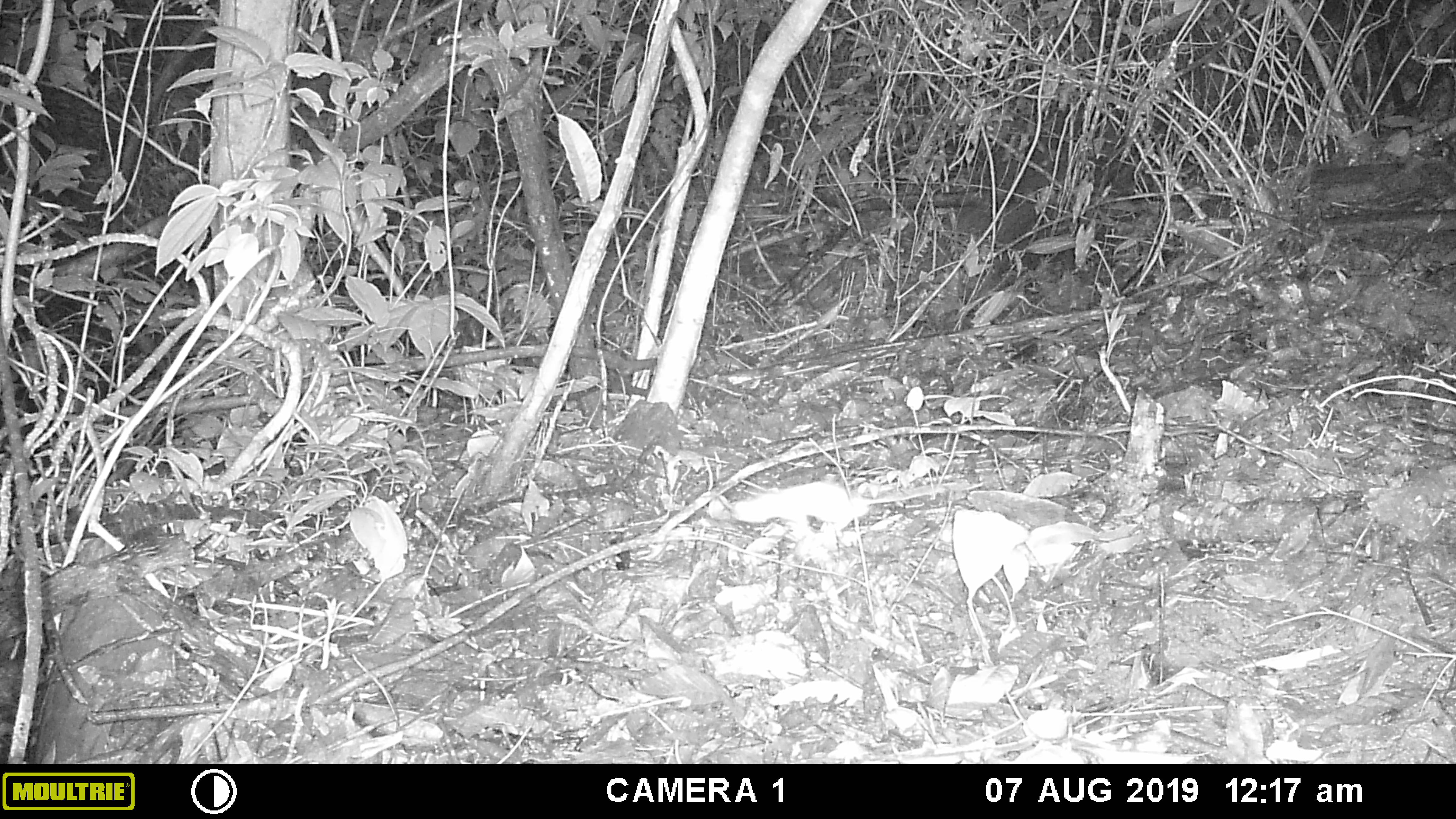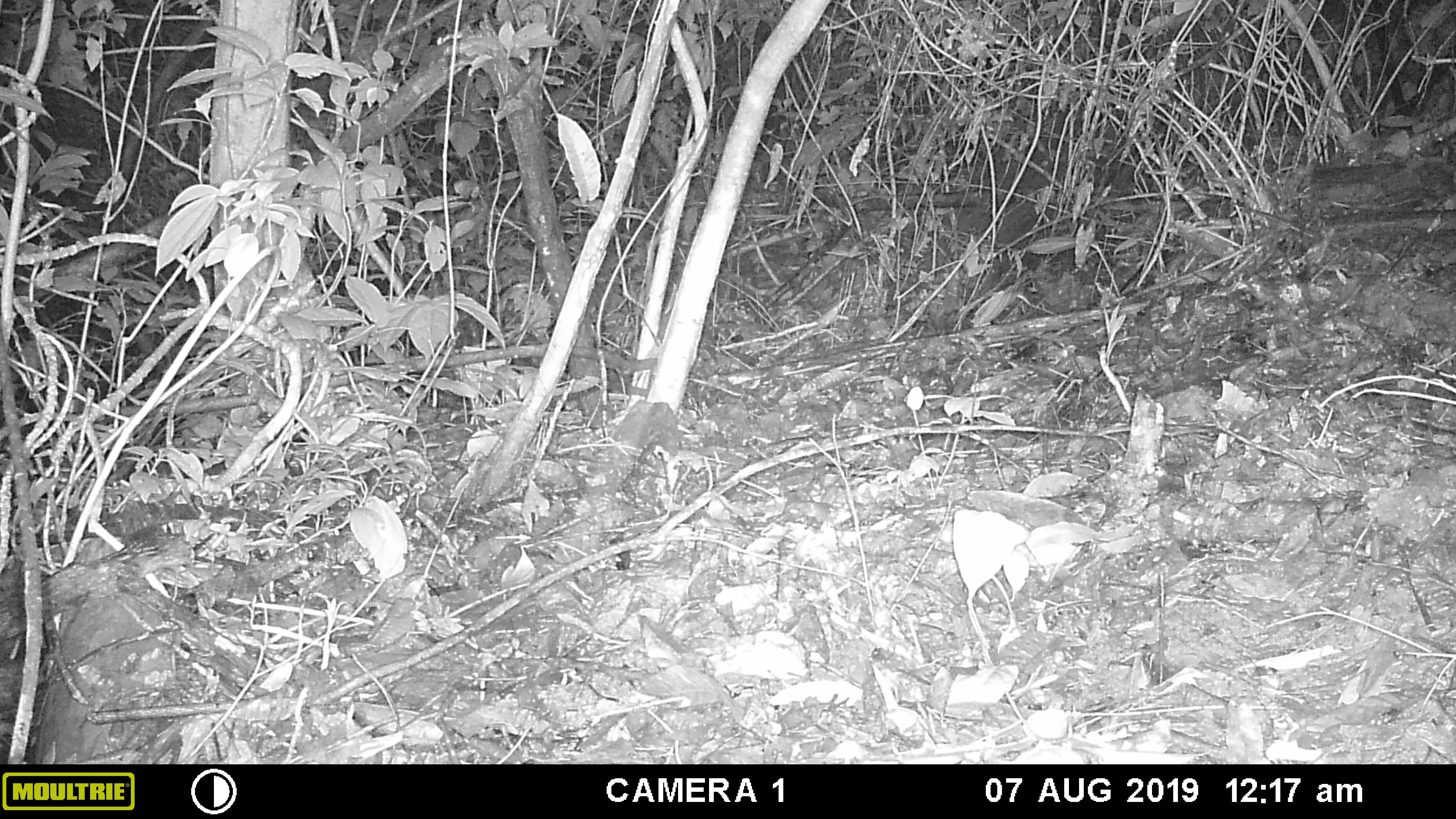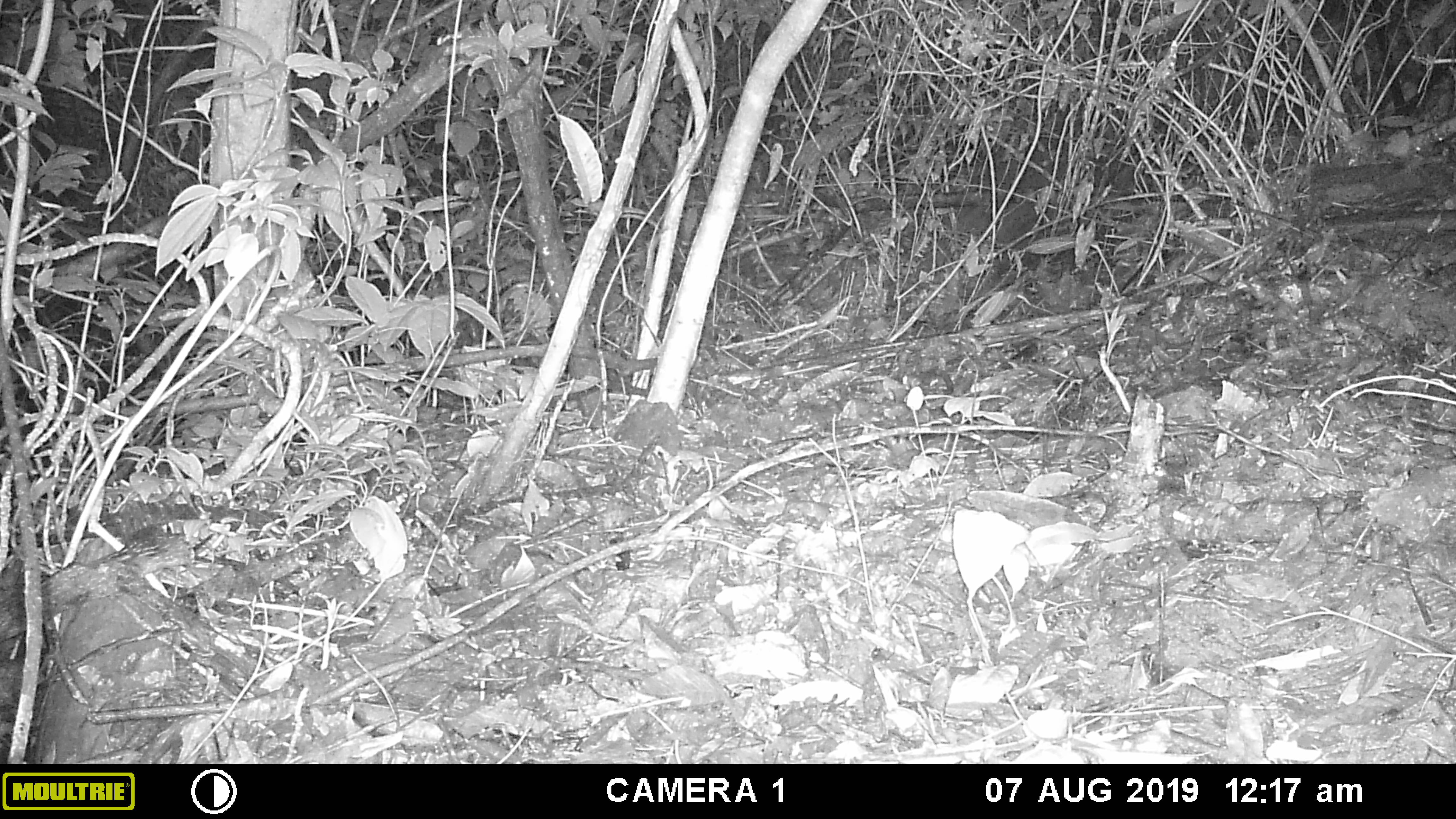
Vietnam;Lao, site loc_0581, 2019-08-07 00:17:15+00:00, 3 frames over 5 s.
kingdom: Animalia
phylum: Chordata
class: Mammalia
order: Rodentia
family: Muridae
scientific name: Muridae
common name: old-world mice and rats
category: unidentified murid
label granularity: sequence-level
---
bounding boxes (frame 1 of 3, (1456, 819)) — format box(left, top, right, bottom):
unidentified murid: box(729, 480, 984, 537)